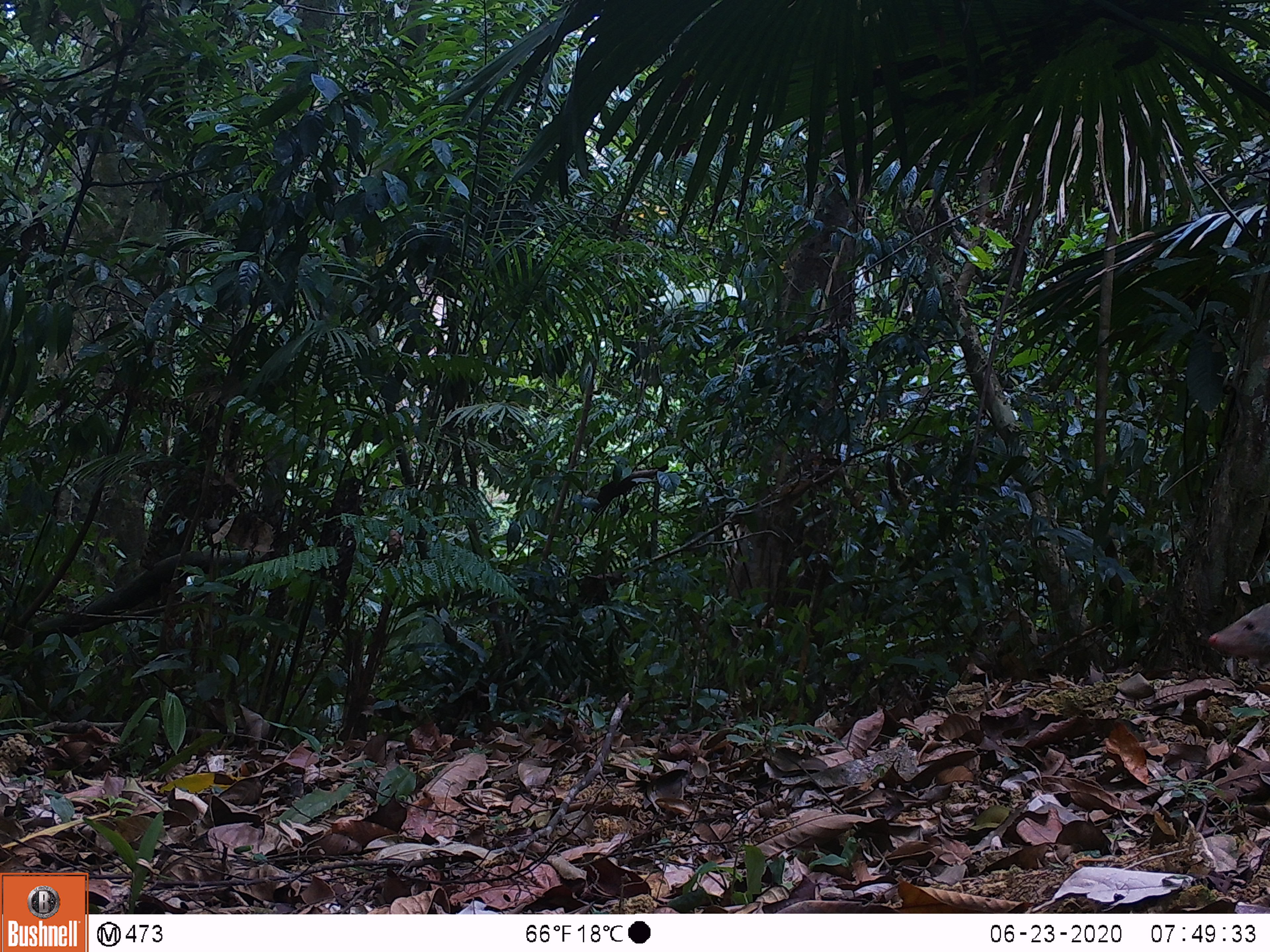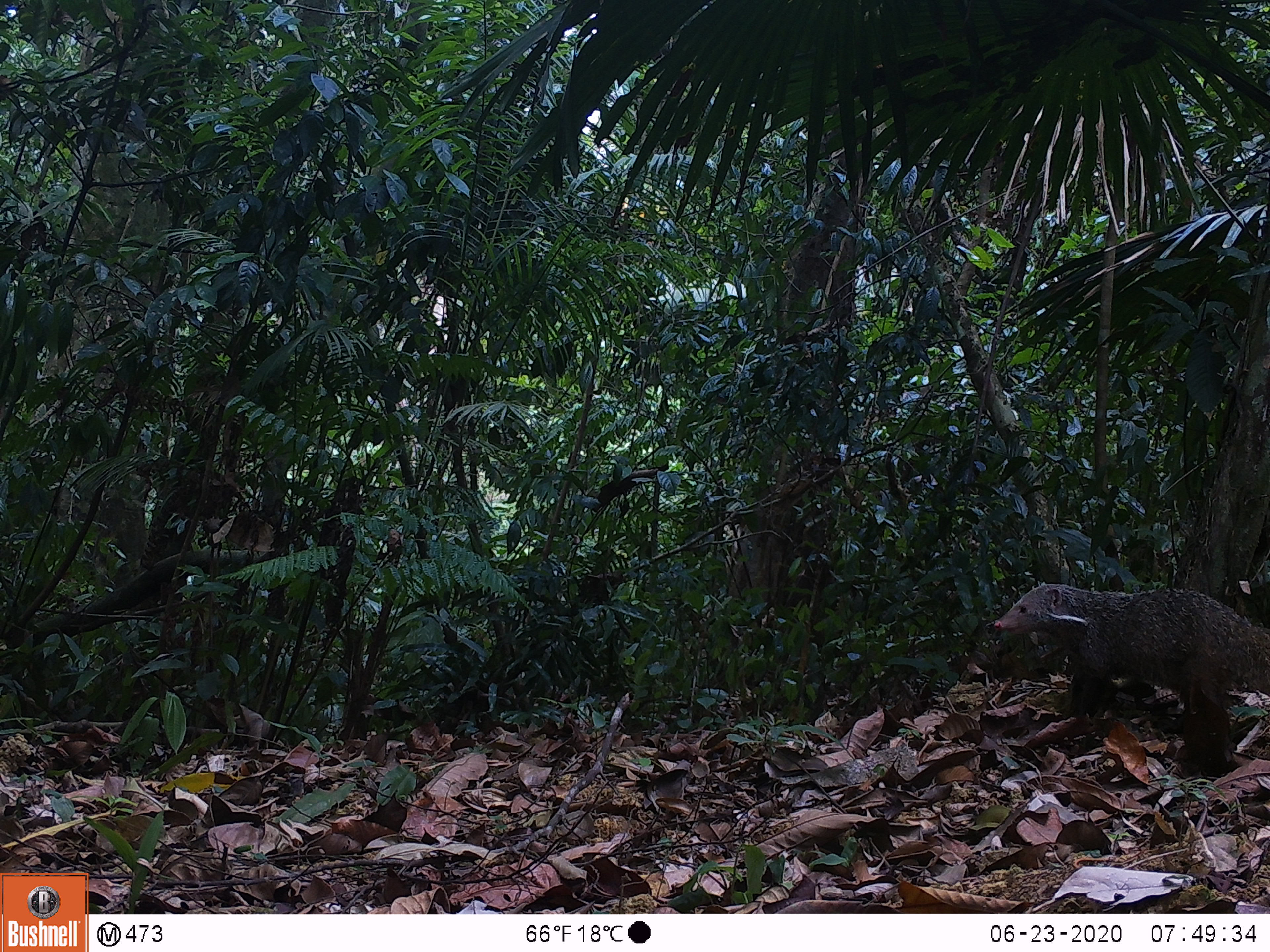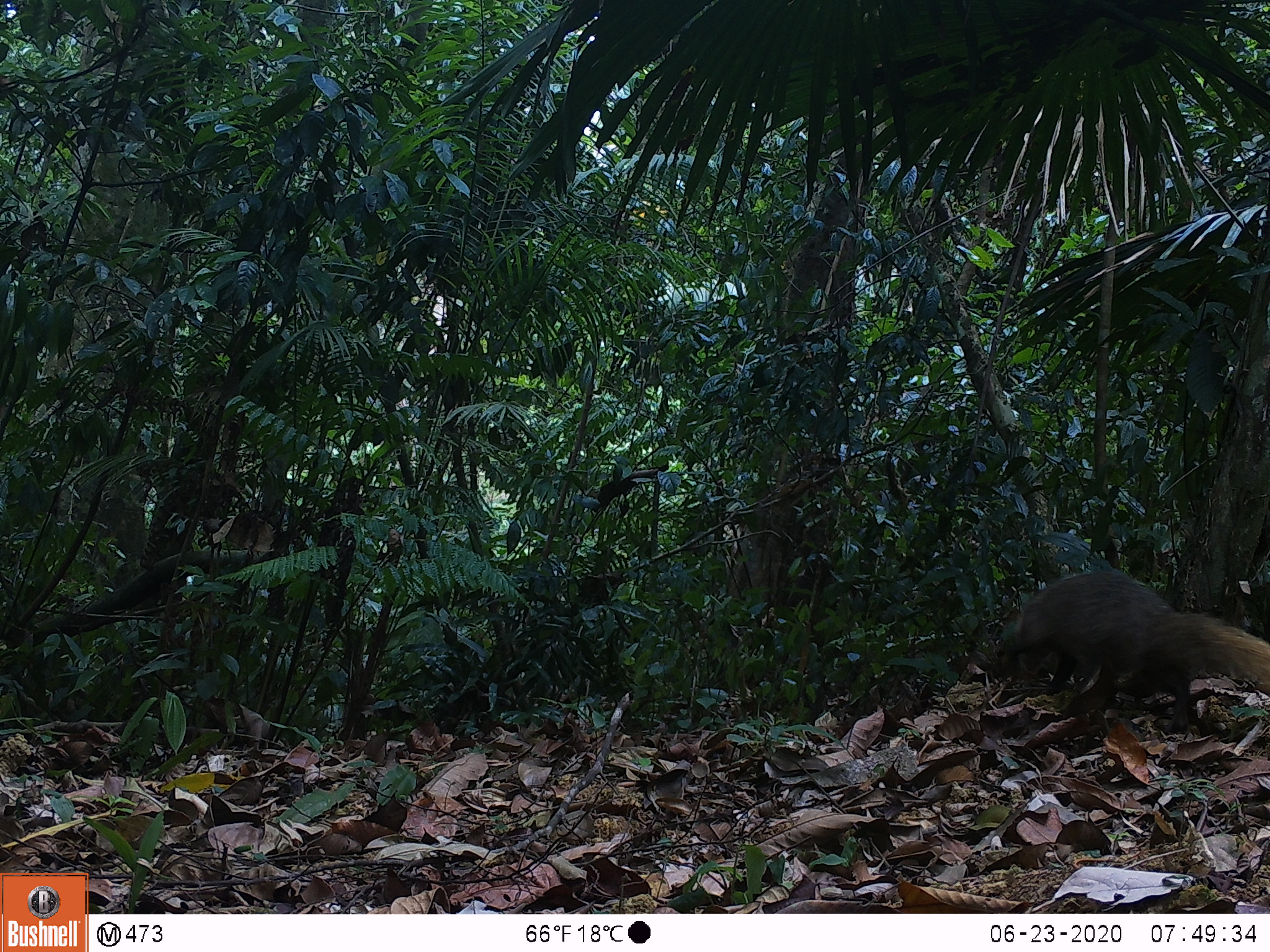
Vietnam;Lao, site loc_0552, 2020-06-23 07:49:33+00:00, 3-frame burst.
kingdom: Animalia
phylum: Chordata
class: Mammalia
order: Carnivora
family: Herpestidae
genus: Urva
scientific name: Urva urva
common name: crab-eating mongoose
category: crab eating mongoose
Crab eating mongoose (crab-eating mongoose) (Urva urva). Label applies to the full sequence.